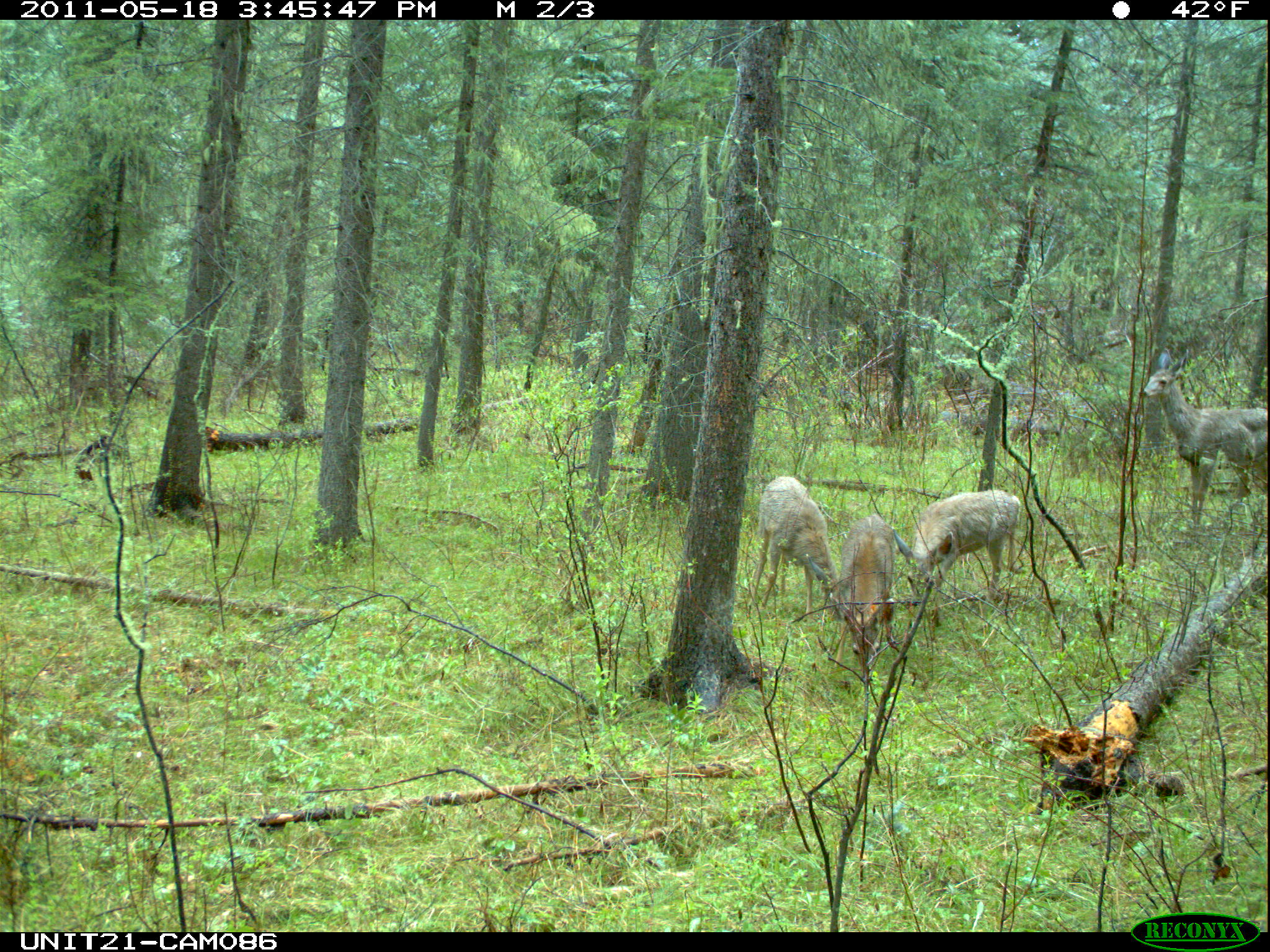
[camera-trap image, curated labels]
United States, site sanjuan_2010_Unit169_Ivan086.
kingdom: Animalia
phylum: Chordata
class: Mammalia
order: Artiodactyla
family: Cervidae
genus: Odocoileus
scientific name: Odocoileus hemionus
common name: mule deer